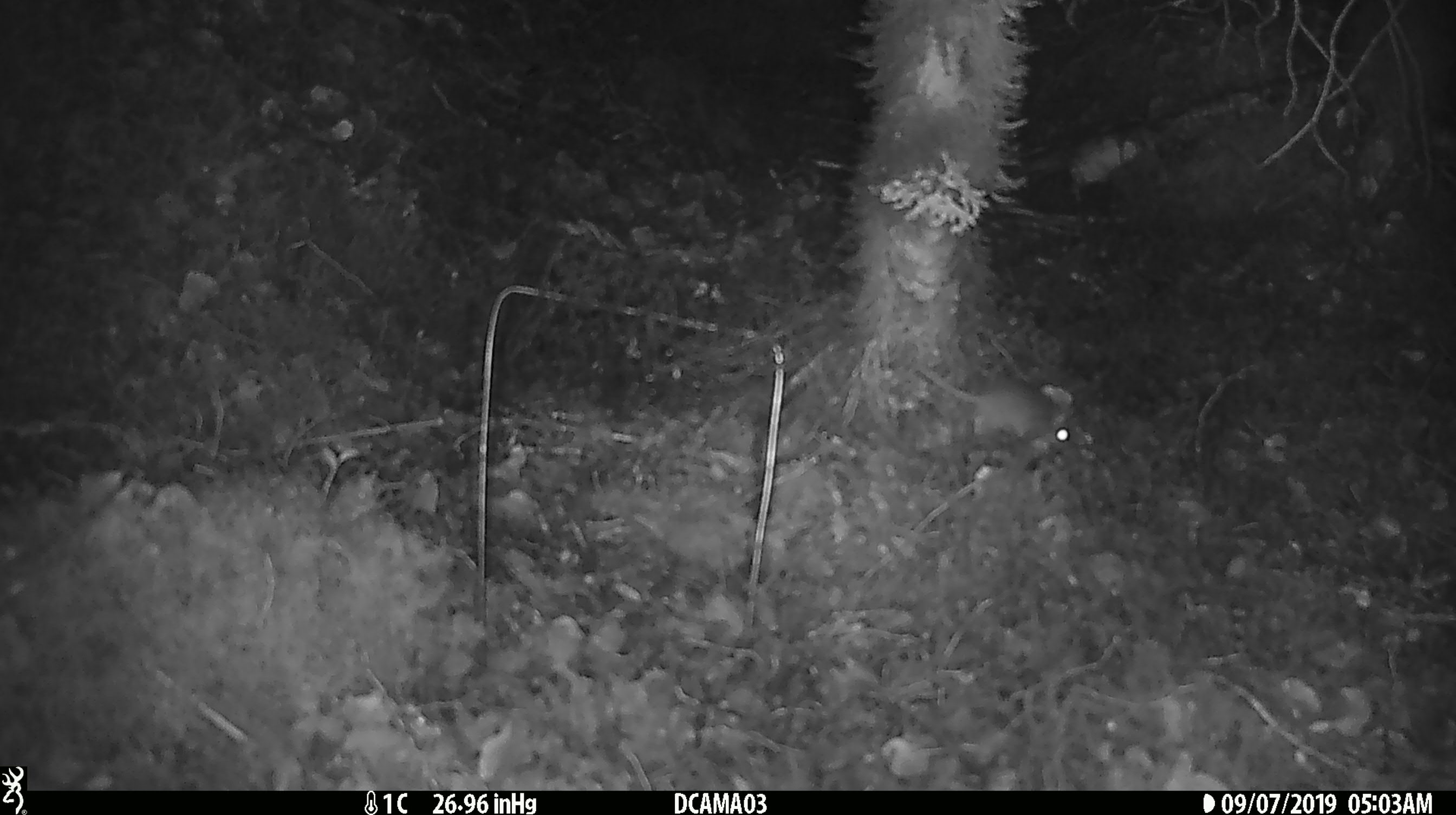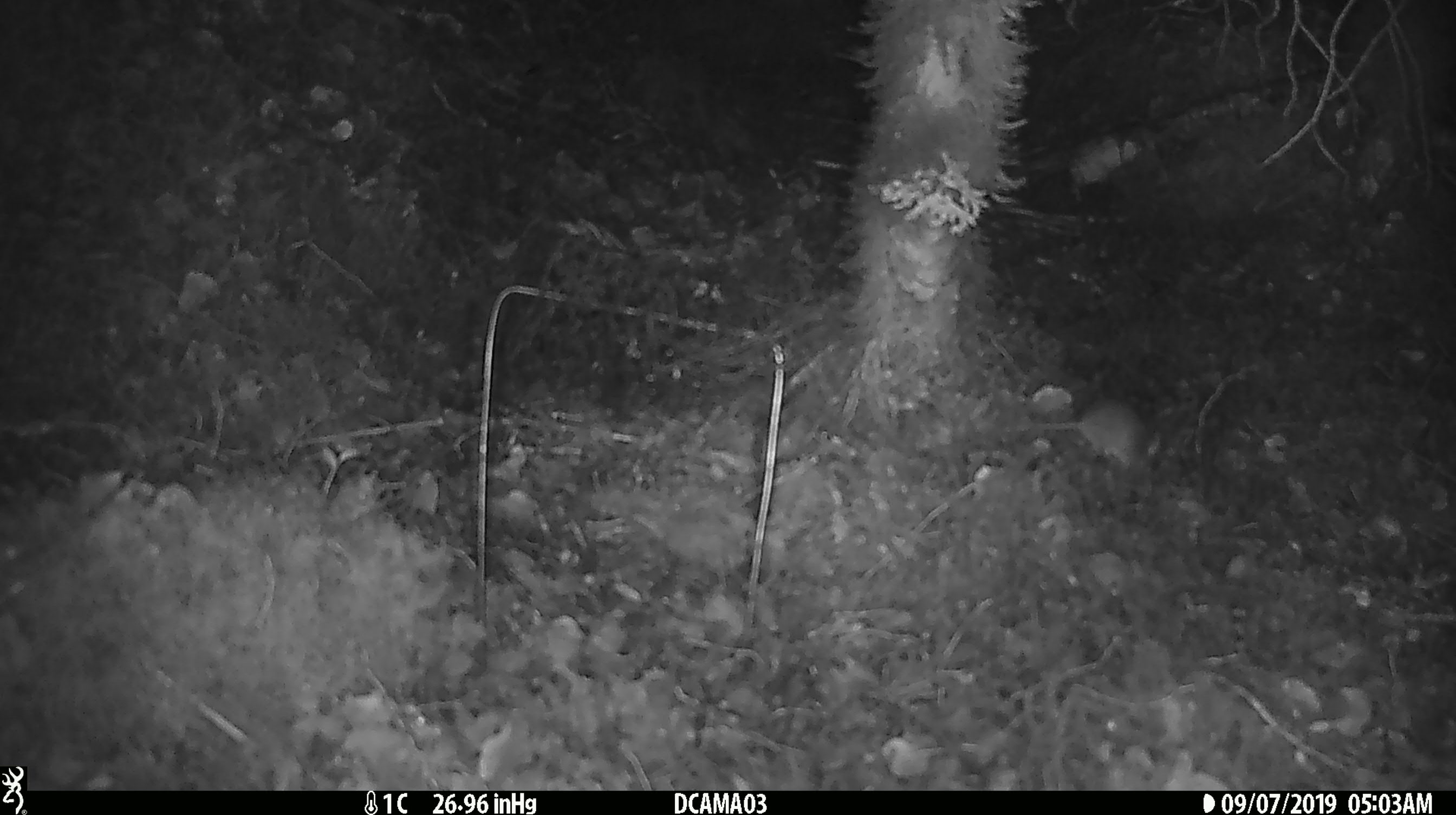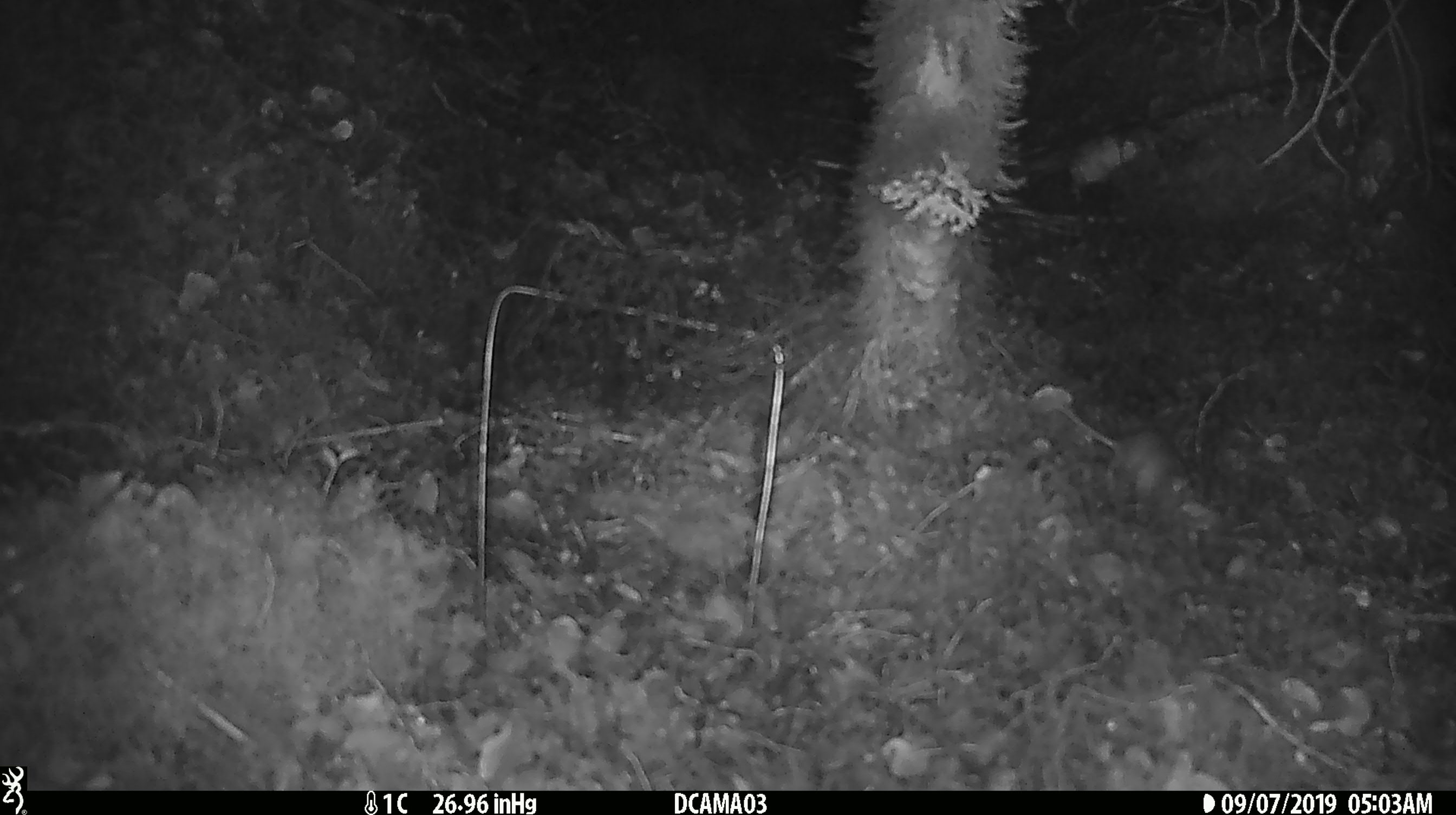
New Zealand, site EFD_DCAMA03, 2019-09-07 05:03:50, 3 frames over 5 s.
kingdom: Animalia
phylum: Chordata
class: Mammalia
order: Rodentia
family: Muridae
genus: Mus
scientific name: Mus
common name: mouse